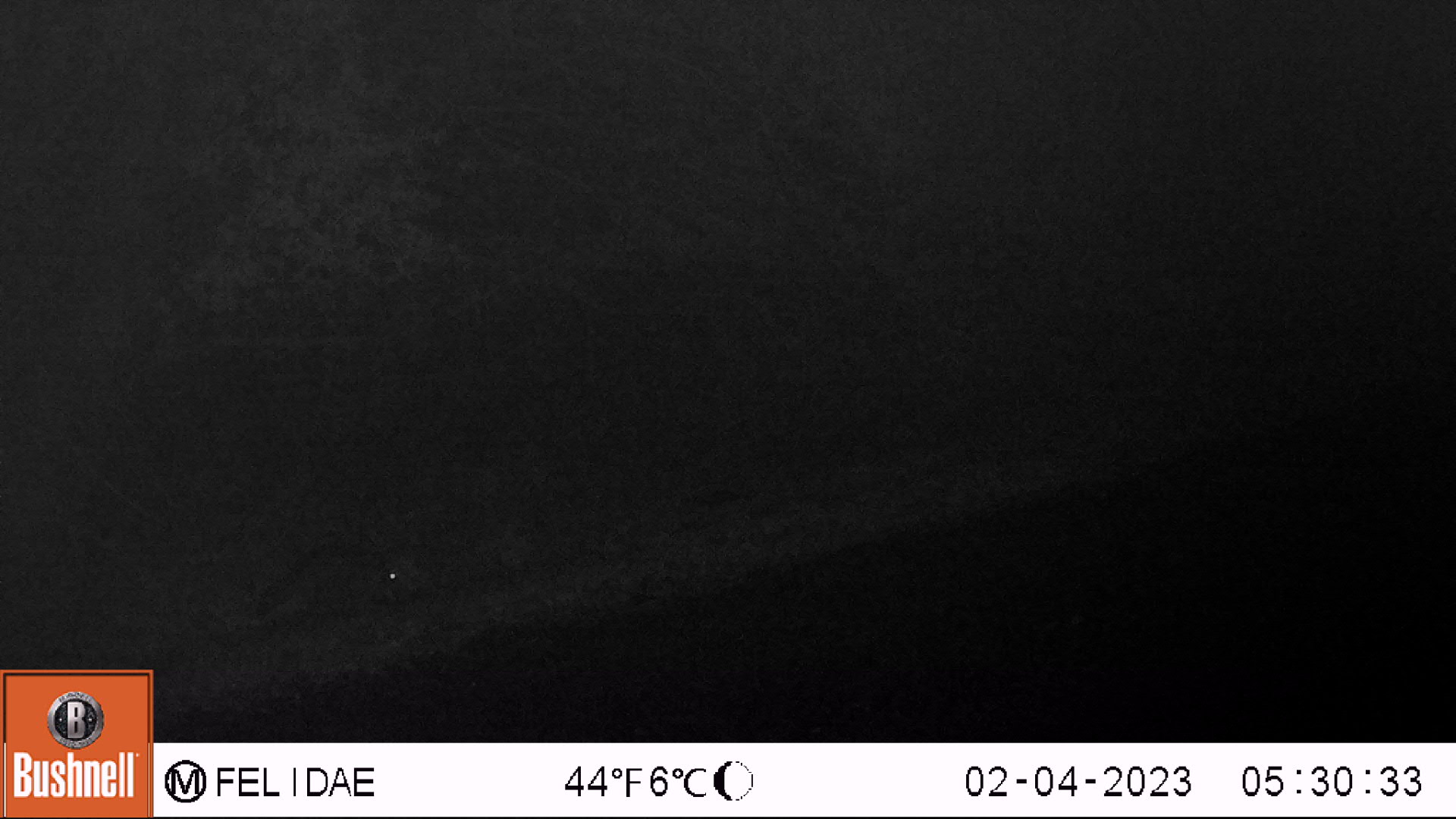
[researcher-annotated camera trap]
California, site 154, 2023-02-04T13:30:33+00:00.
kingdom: Animalia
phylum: Chordata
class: Mammalia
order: Carnivora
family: Canidae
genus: Urocyon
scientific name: Urocyon cinereoargenteus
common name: gray fox